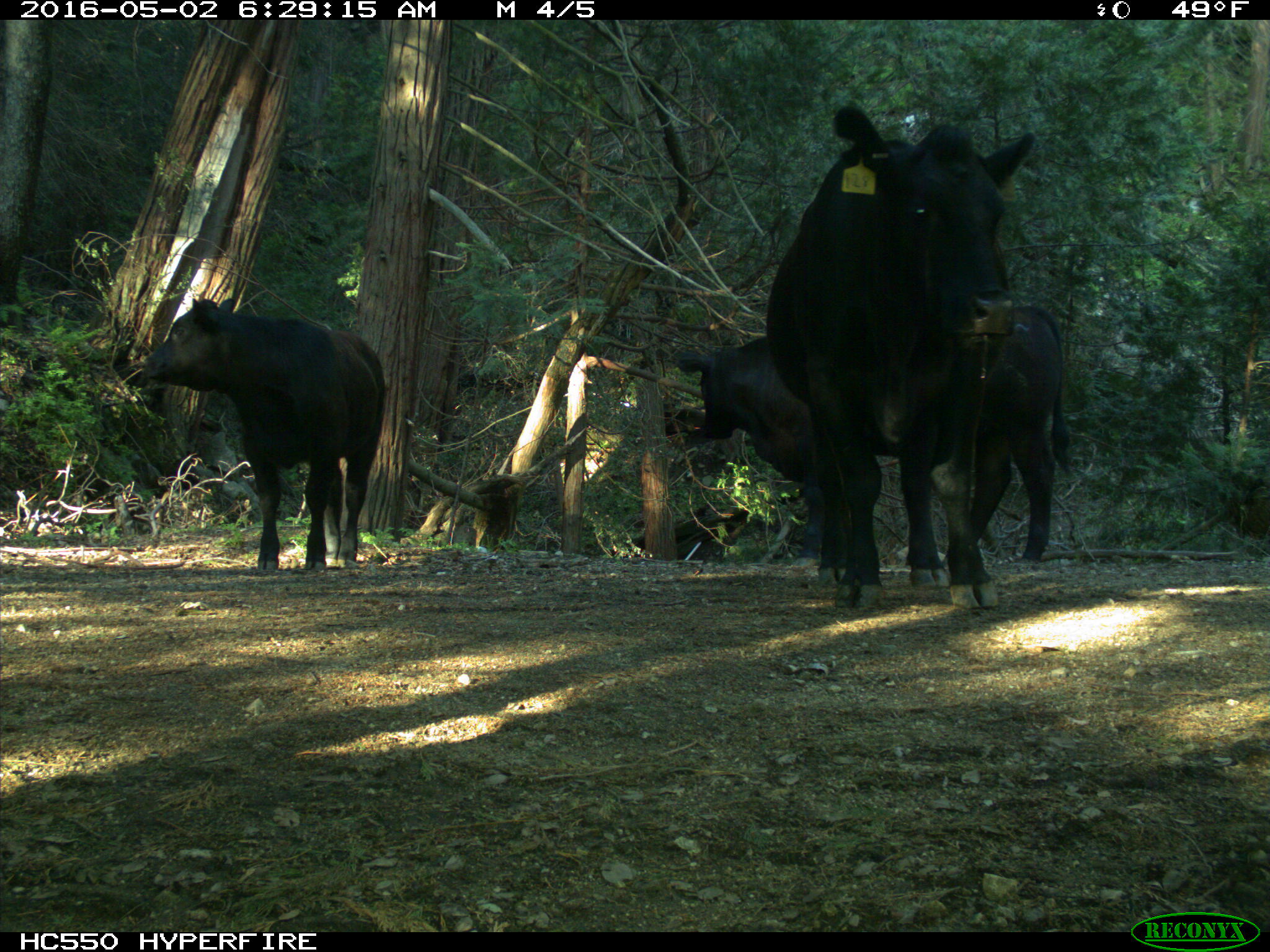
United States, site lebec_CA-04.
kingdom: Animalia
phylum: Chordata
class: Mammalia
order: Artiodactyla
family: Bovidae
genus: Bos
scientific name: Bos taurus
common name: domestic cow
Bos taurus (domestic cow).